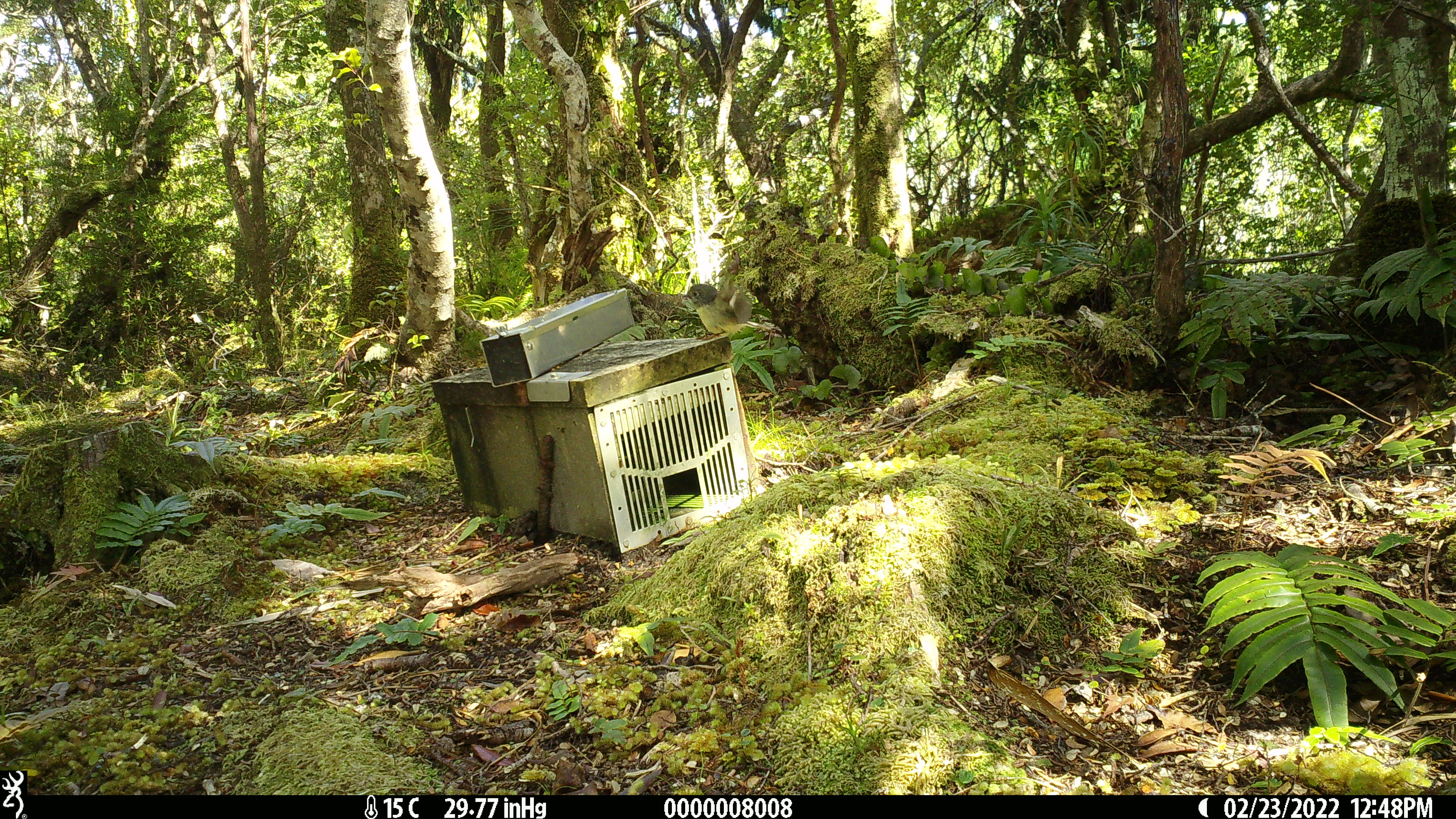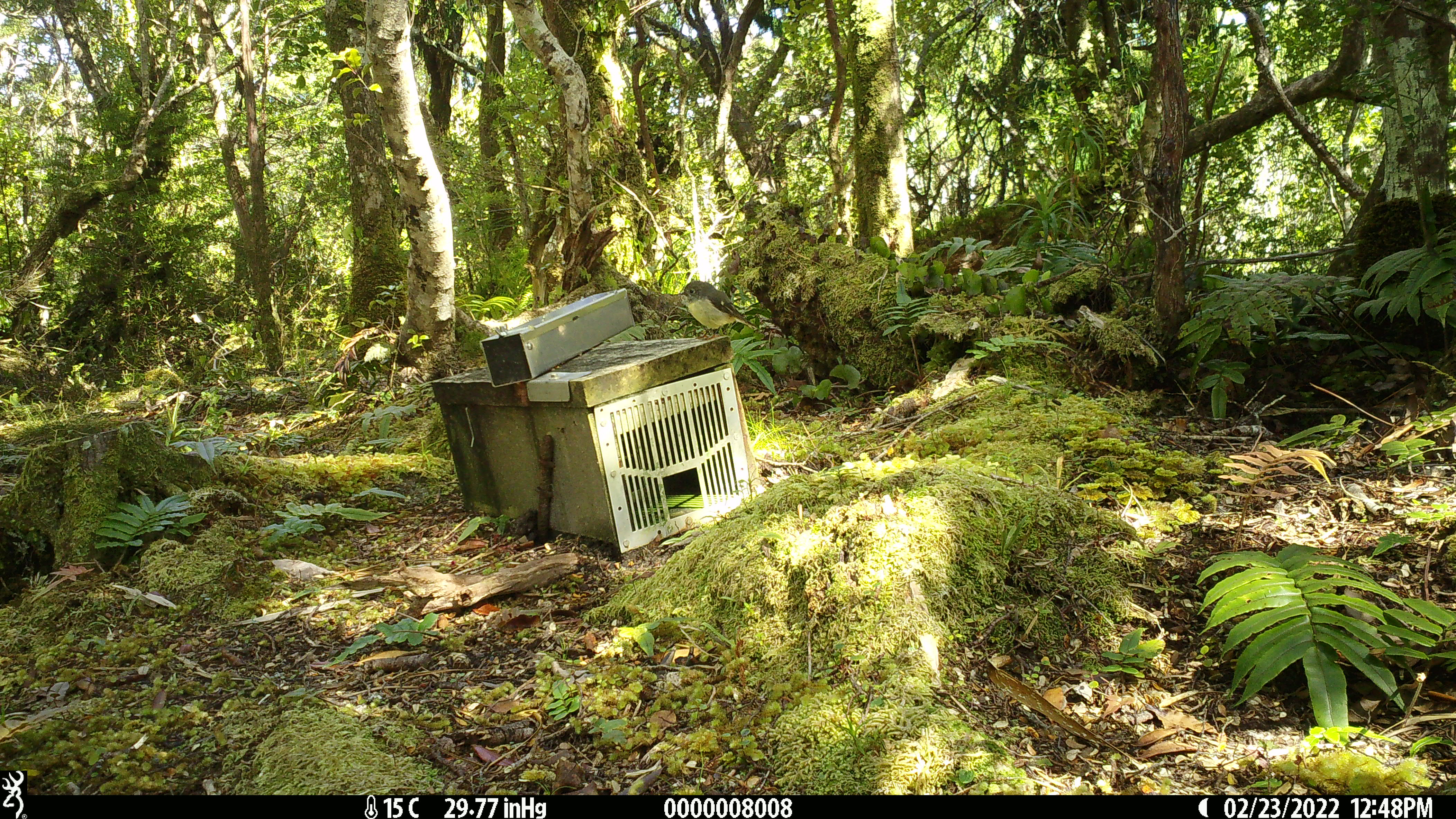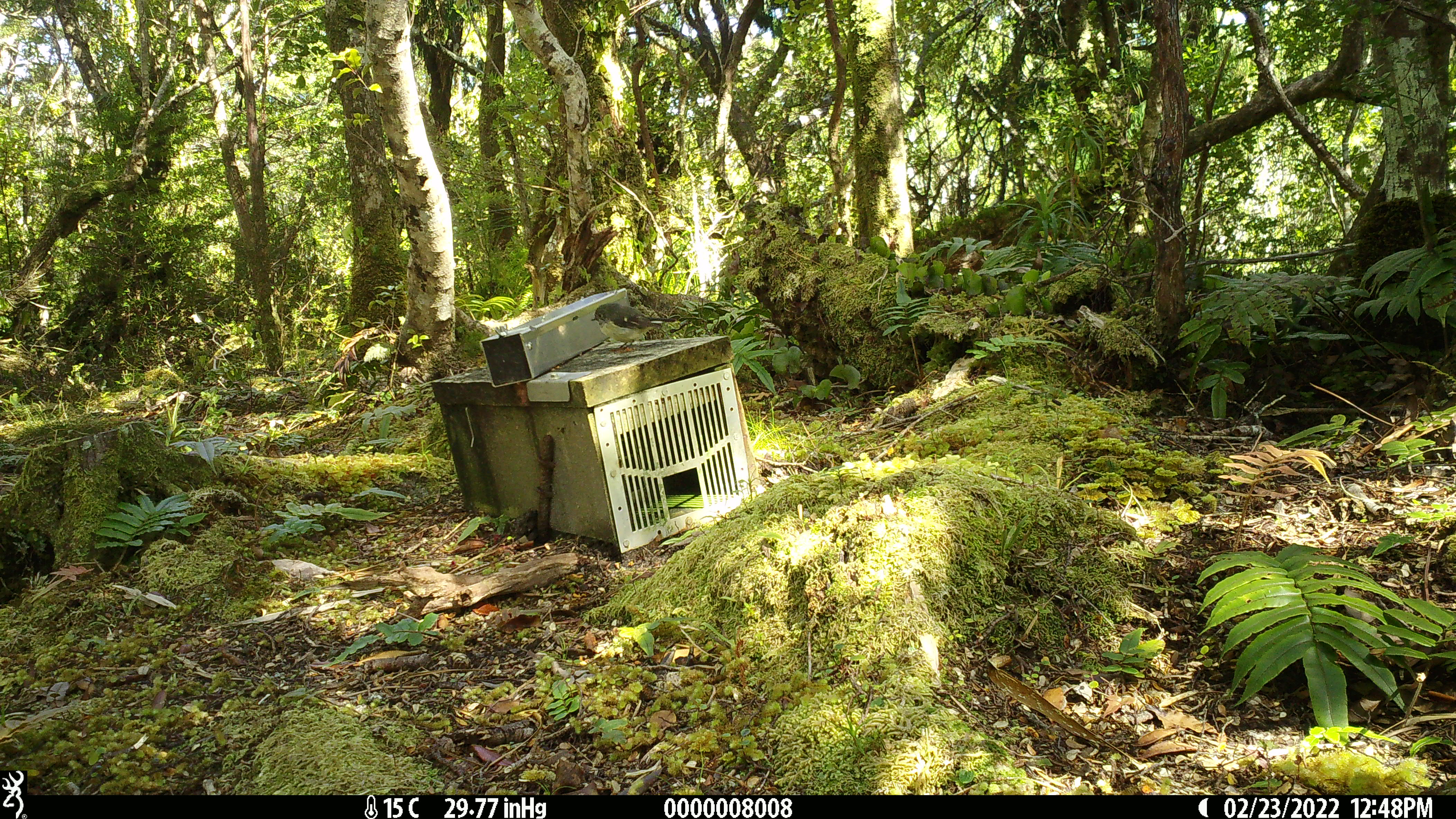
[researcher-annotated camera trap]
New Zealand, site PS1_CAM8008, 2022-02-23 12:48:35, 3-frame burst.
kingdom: Animalia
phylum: Chordata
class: Aves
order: Passeriformes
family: Petroicidae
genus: Petroica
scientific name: Petroica macrocephala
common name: tomtit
Tomtit (Petroica macrocephala).